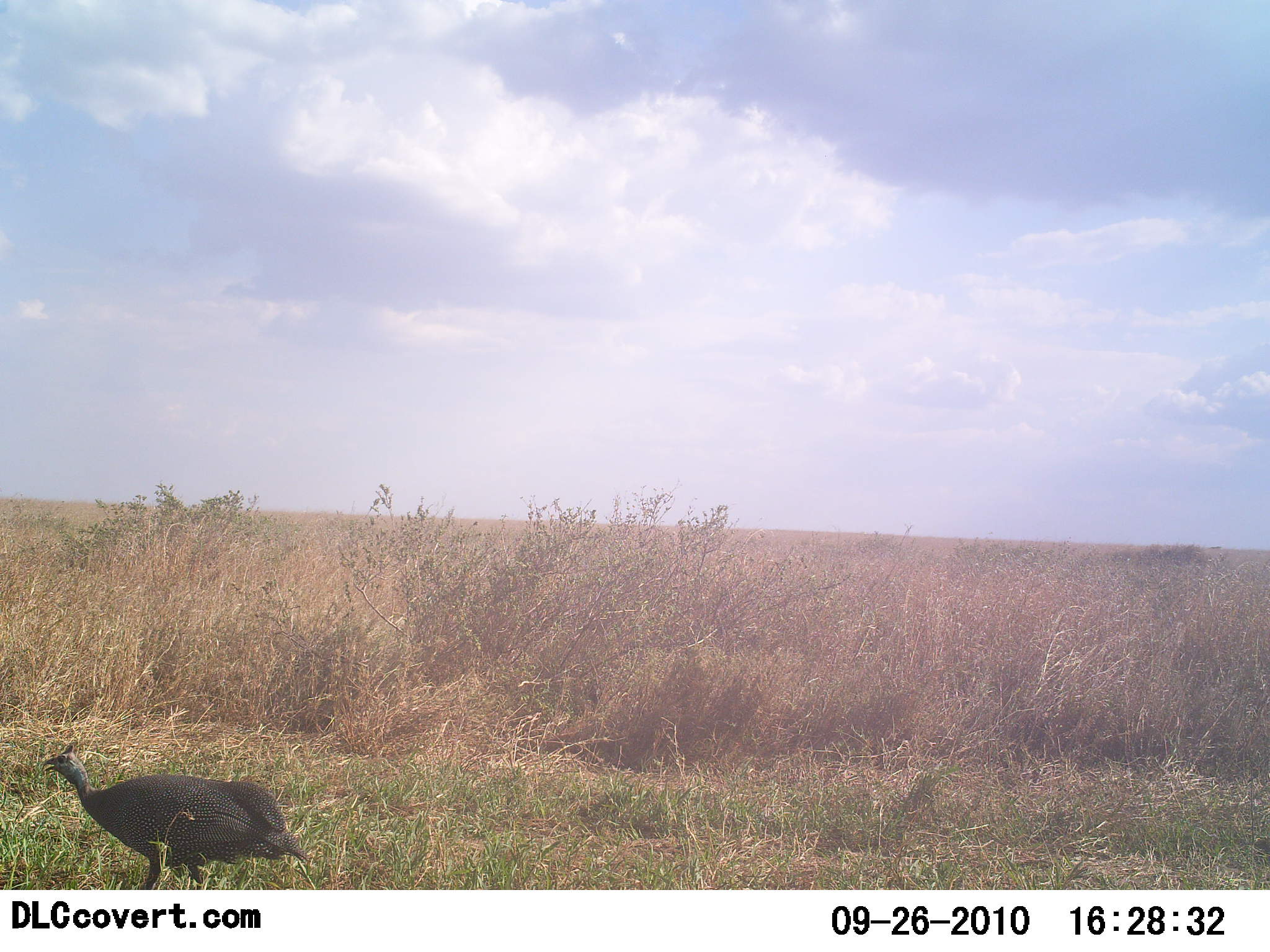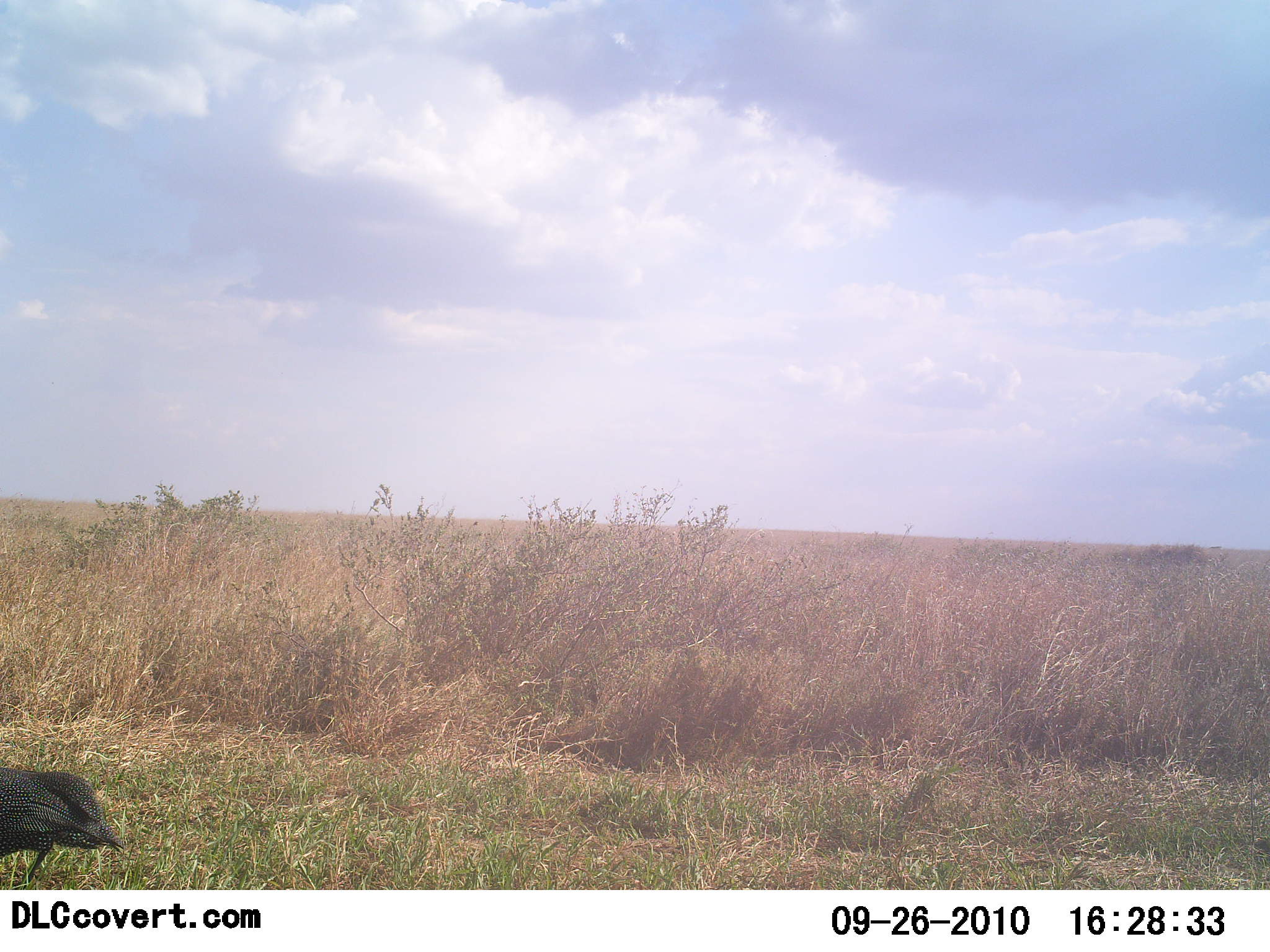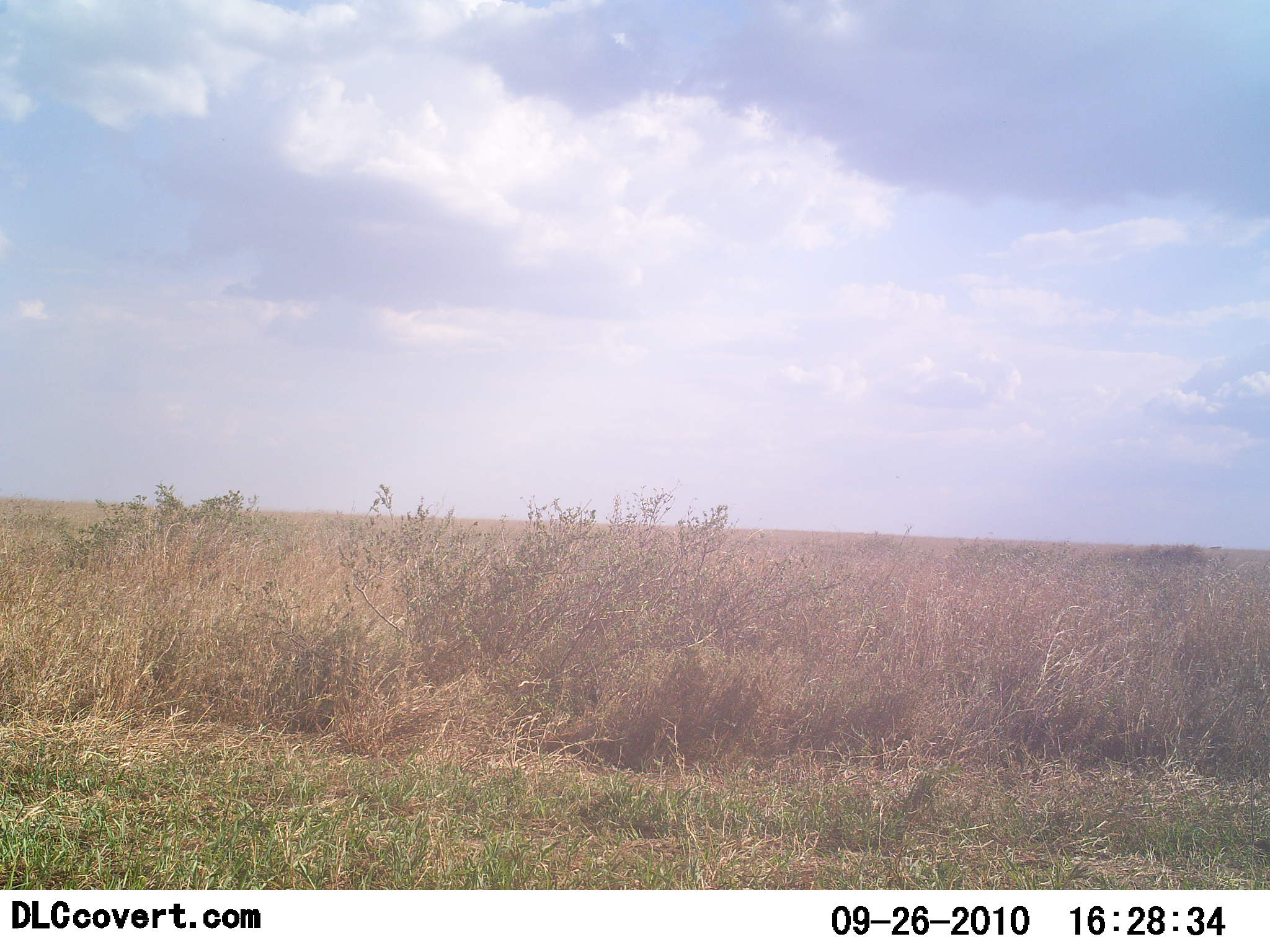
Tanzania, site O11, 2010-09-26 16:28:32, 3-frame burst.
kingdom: Animalia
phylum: Chordata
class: Aves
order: Galliformes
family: Numididae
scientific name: Numididae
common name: guinea fowl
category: guineafowl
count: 1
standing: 0%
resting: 0%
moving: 100%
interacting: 0%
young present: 0%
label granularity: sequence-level